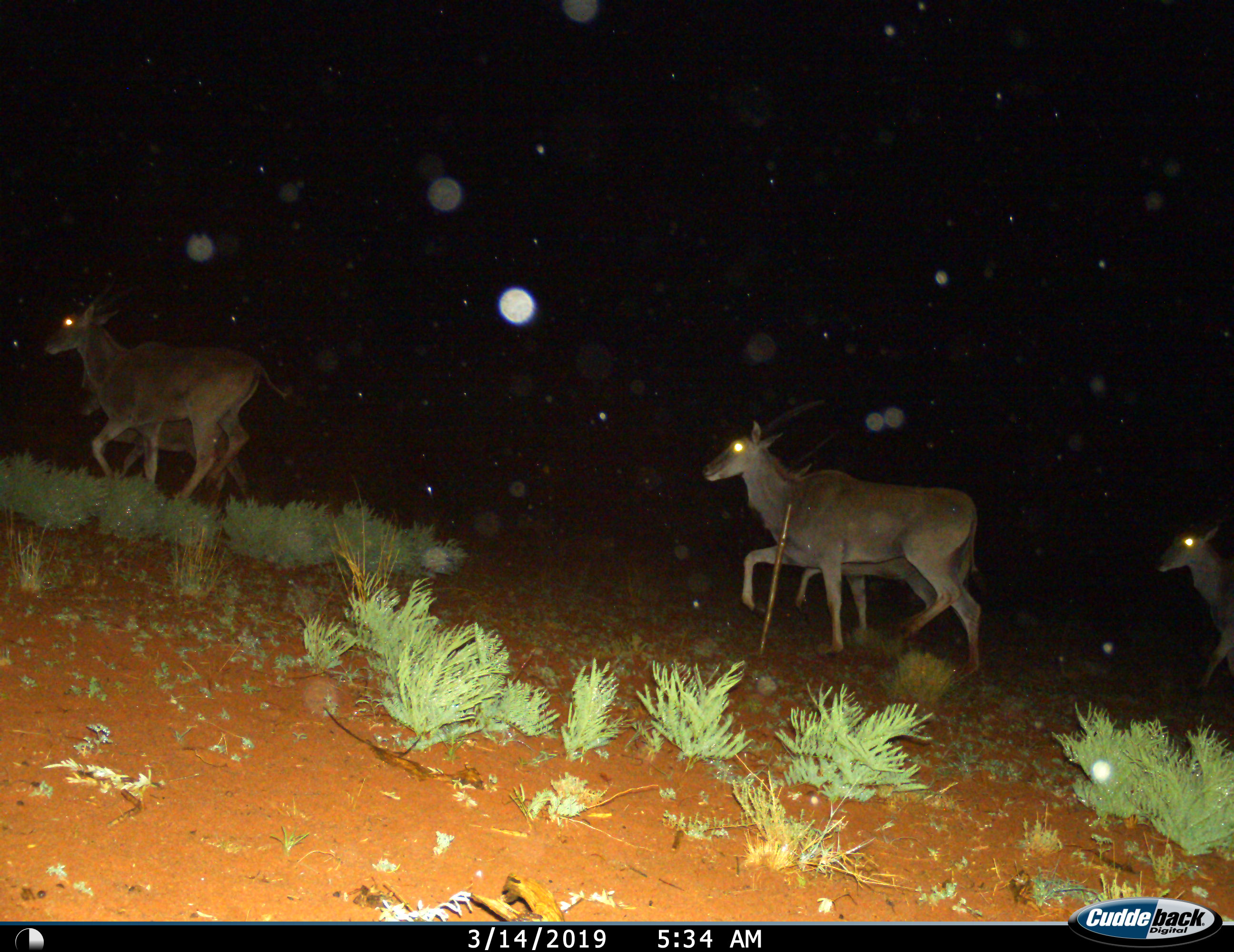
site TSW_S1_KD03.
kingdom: Animalia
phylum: Chordata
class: Mammalia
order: Artiodactyla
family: Bovidae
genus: Tragelaphus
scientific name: Tragelaphus oryx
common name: eland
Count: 5.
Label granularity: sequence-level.